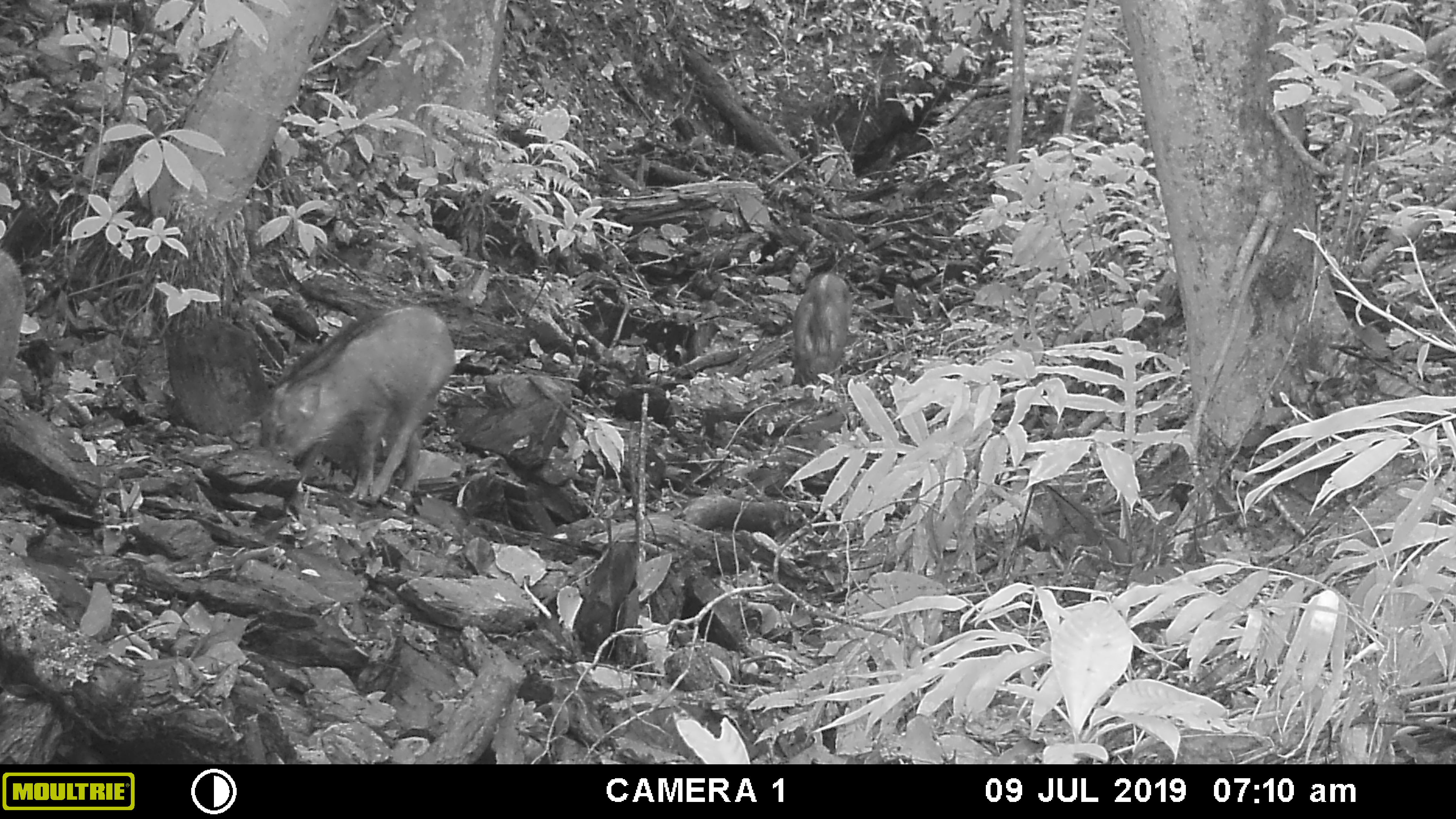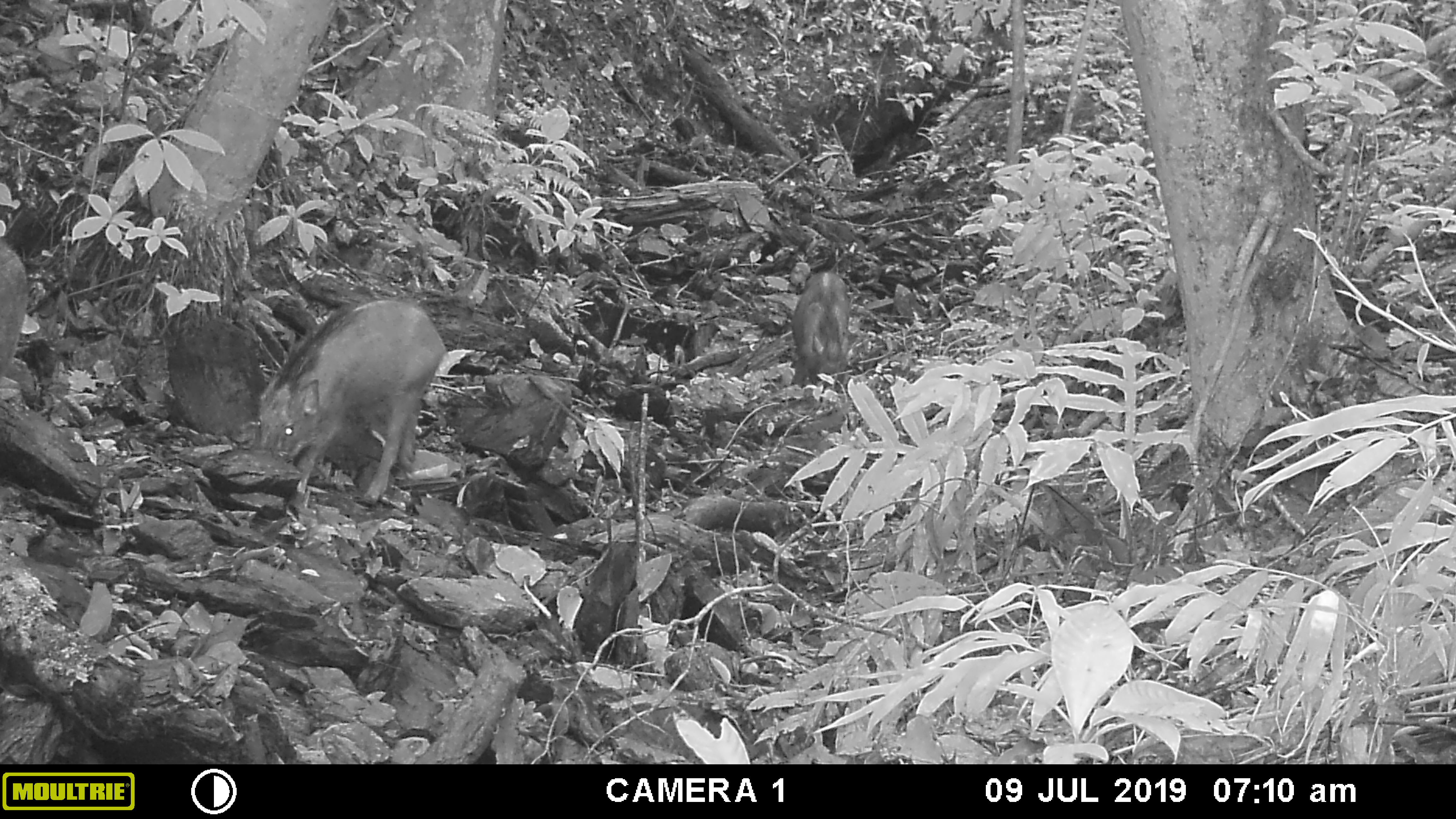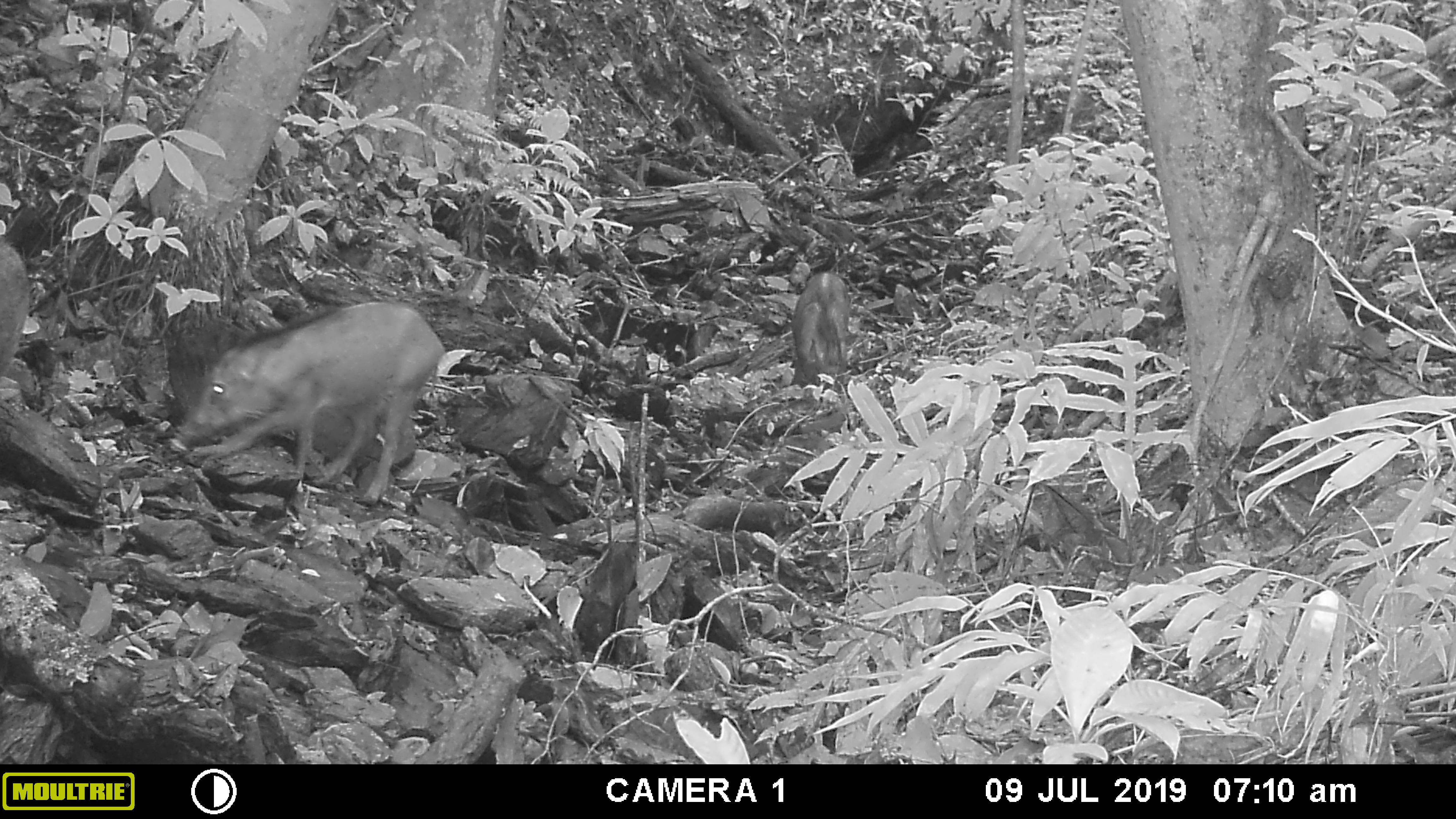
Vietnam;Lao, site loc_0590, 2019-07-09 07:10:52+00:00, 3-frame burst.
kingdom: Animalia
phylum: Chordata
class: Mammalia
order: Artiodactyla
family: Suidae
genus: Sus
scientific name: Sus scrofa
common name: eurasian wild pig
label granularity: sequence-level